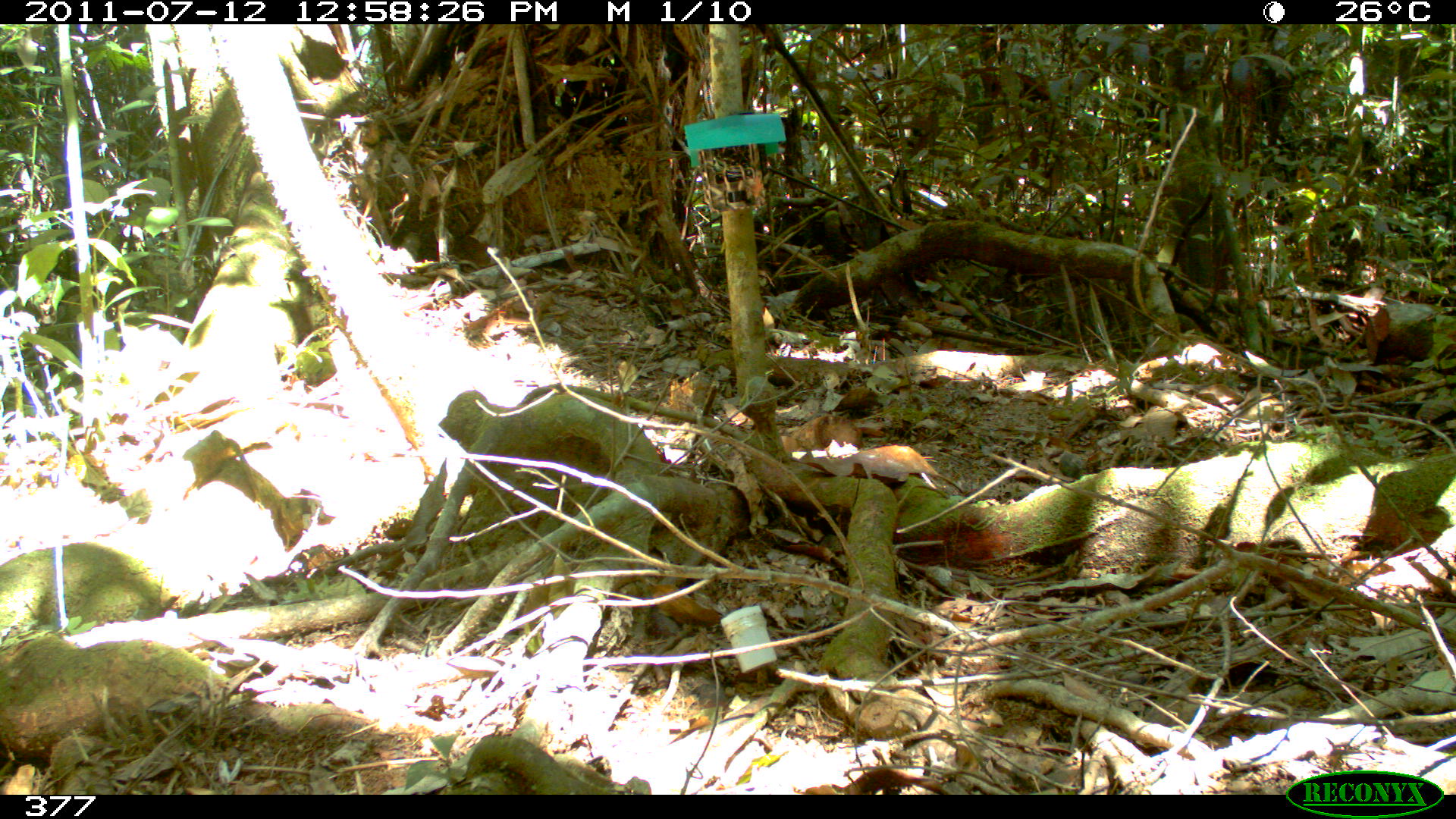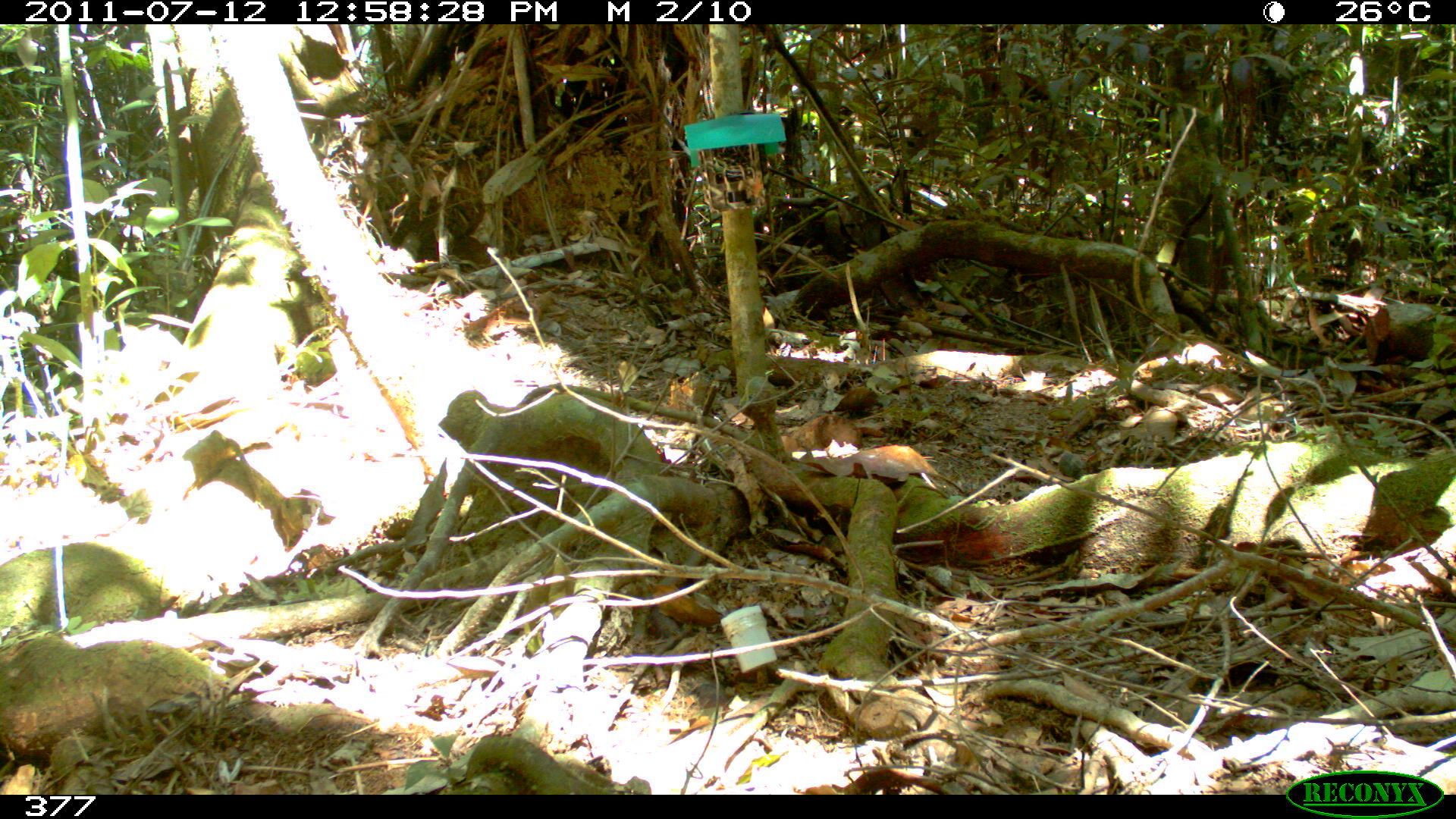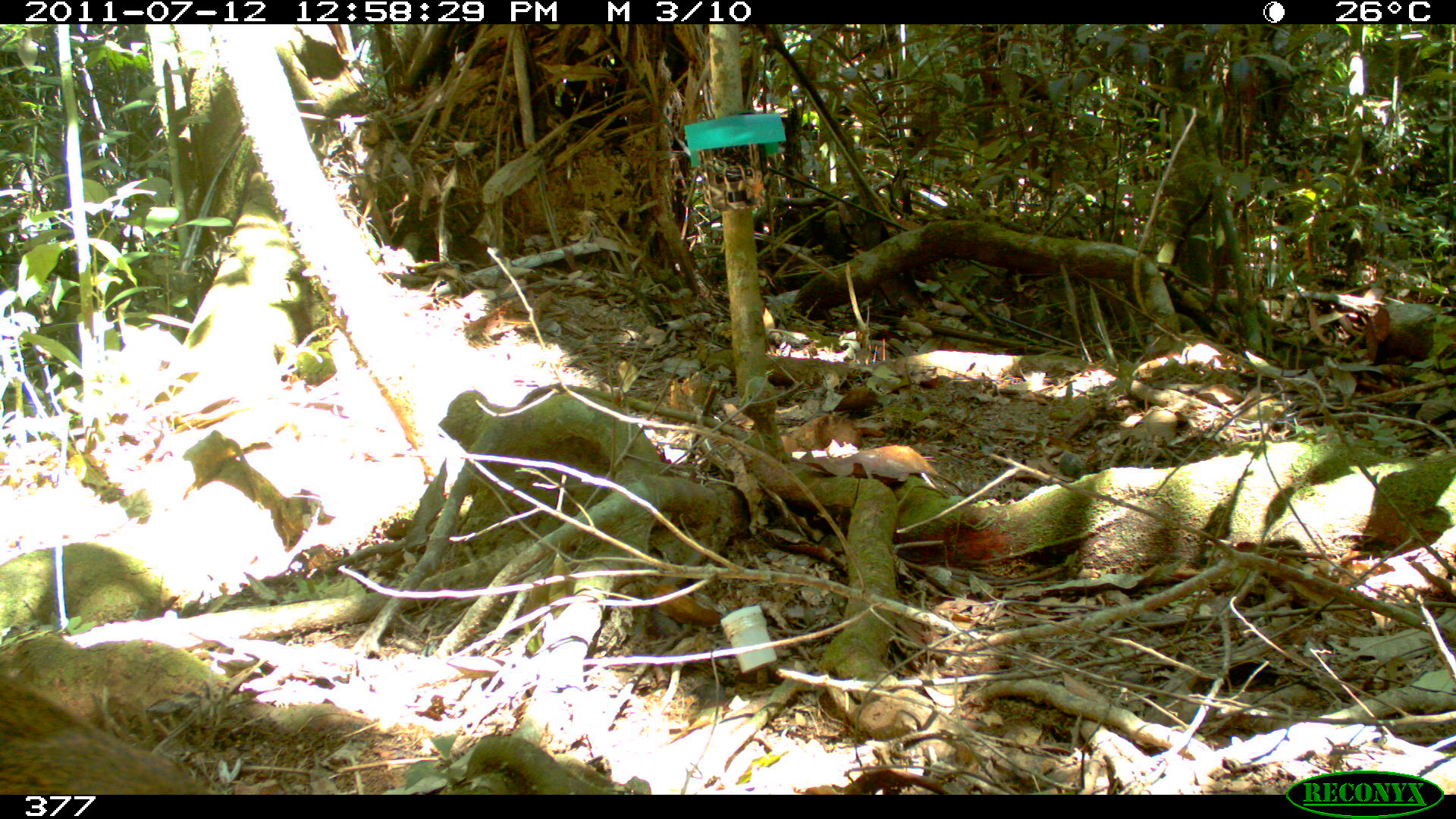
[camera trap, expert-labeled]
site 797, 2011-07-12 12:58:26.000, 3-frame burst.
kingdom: Animalia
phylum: Chordata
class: Mammalia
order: Rodentia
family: Dasyproctidae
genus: Dasyprocta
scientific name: Dasyprocta punctata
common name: central american agouti